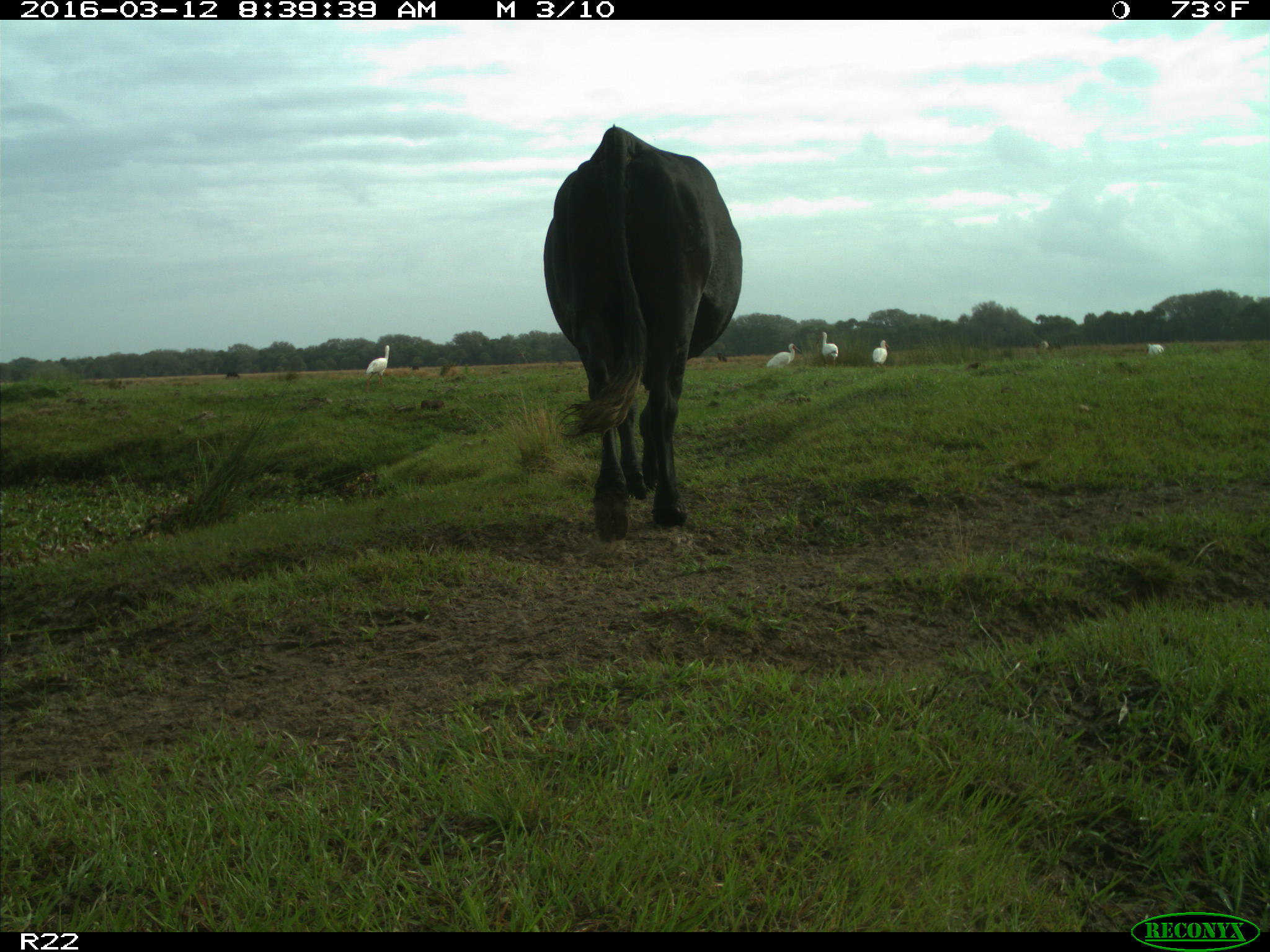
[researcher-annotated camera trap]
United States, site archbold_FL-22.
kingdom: Animalia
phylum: Chordata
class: Mammalia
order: Artiodactyla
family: Bovidae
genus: Bos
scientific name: Bos taurus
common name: domestic cow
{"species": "Bos taurus (domestic cow)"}